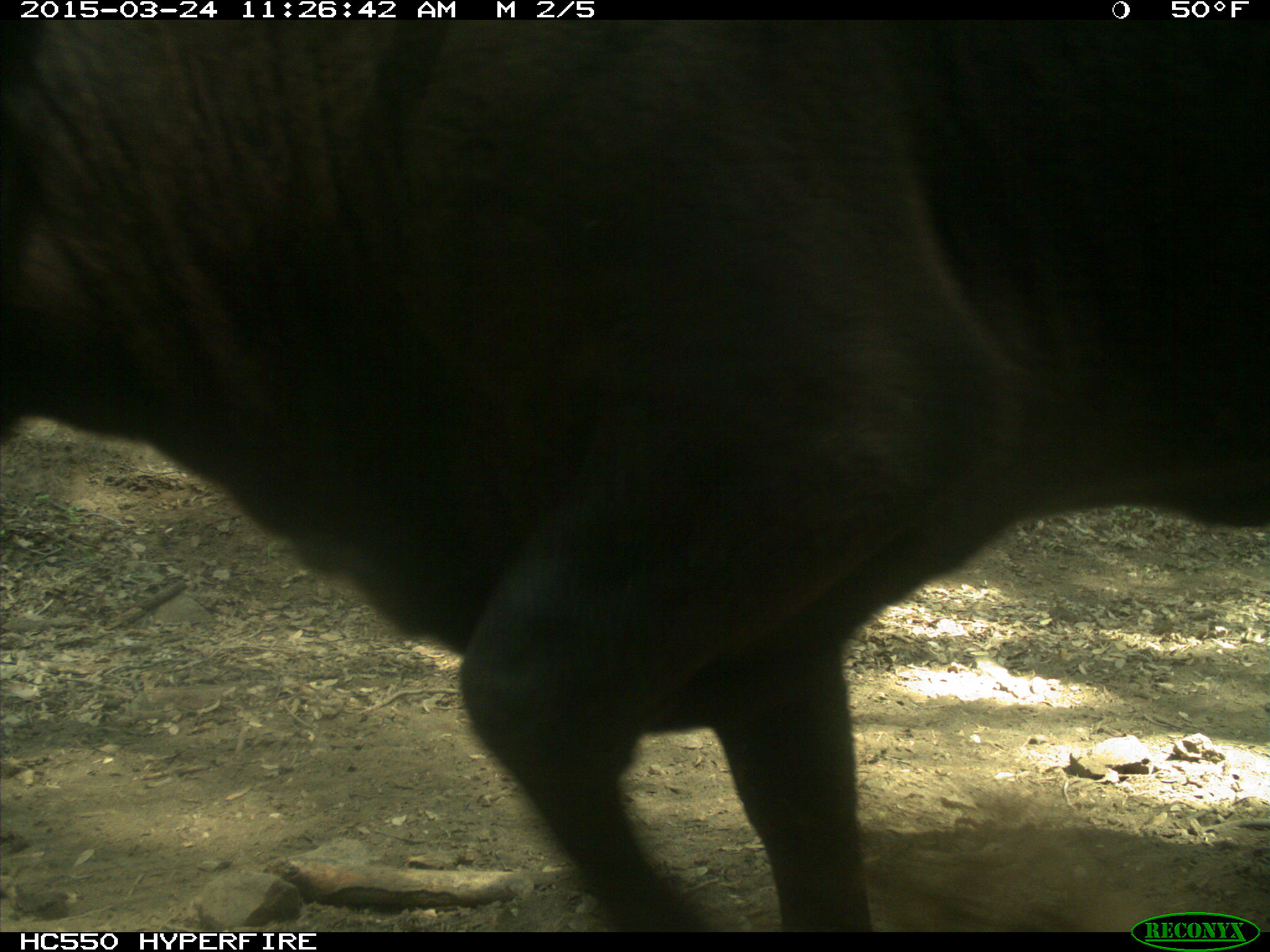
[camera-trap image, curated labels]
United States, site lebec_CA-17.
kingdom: Animalia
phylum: Chordata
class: Mammalia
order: Artiodactyla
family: Bovidae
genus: Bos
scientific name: Bos taurus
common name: domestic cow